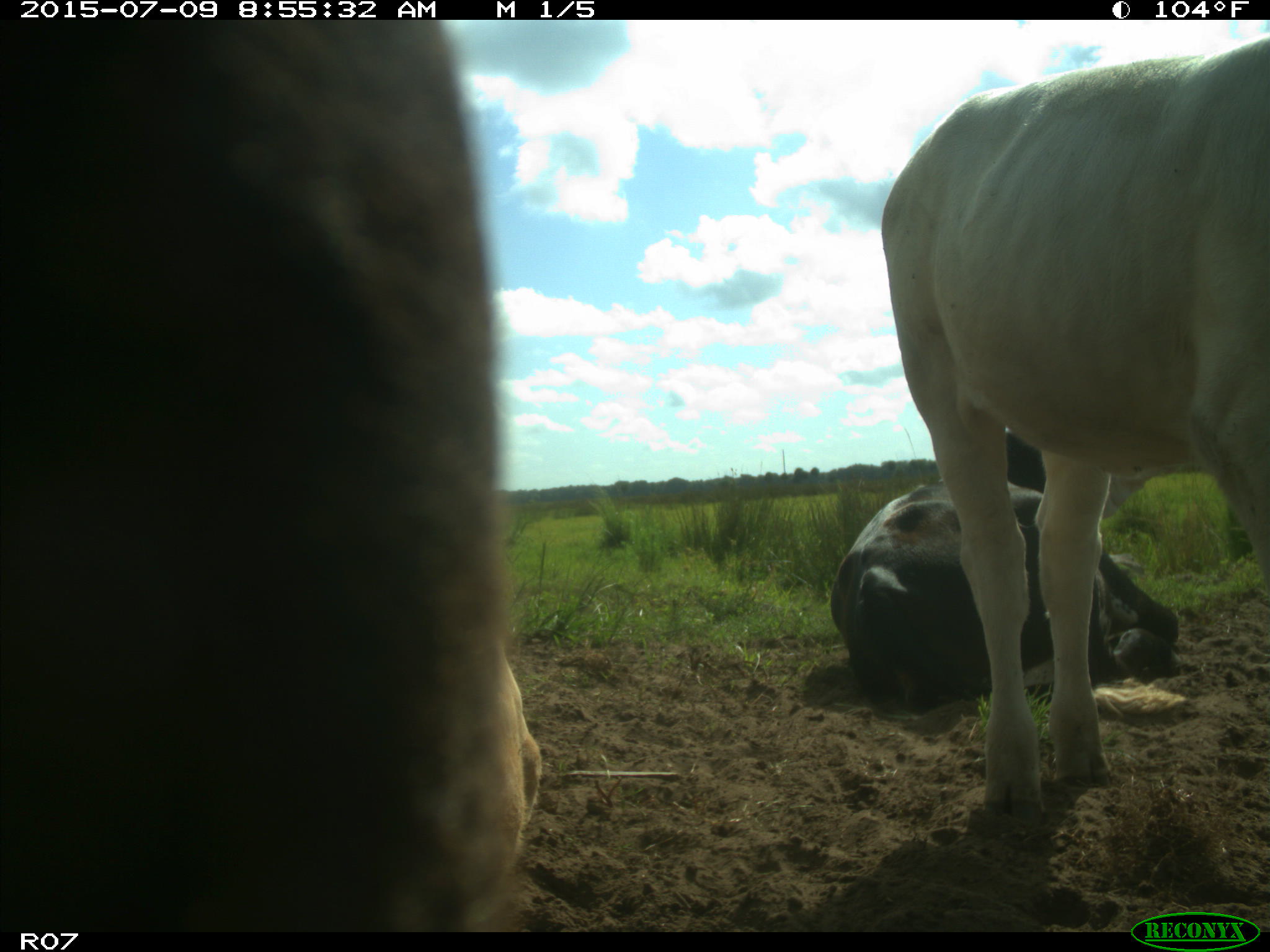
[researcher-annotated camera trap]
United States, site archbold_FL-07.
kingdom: Animalia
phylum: Chordata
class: Mammalia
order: Artiodactyla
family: Bovidae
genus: Bos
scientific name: Bos taurus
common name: domestic cow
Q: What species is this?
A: Bos taurus (domestic cow).